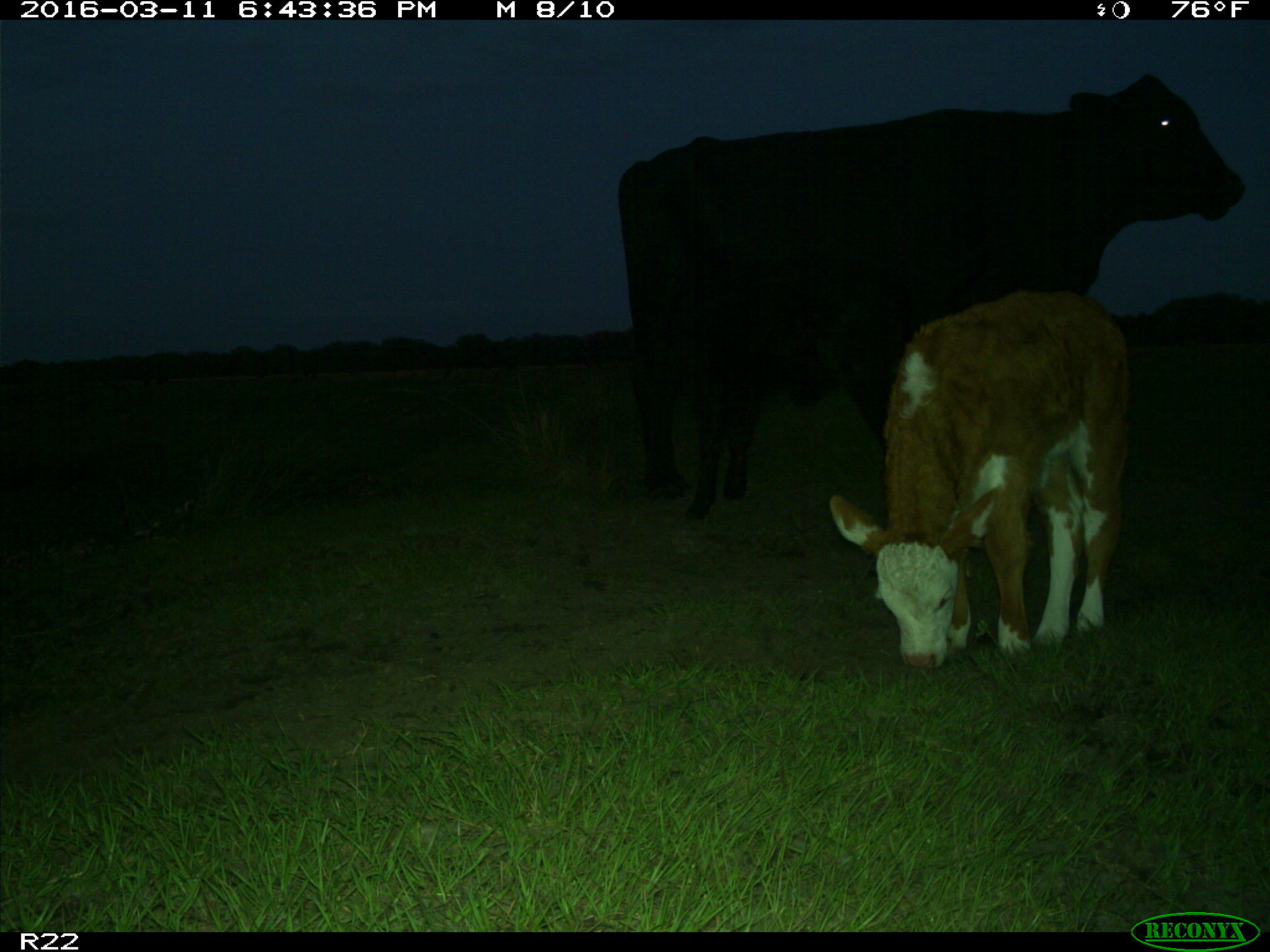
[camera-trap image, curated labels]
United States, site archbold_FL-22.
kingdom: Animalia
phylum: Chordata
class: Mammalia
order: Artiodactyla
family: Bovidae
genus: Bos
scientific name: Bos taurus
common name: domestic cow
Bos taurus (domestic cow).